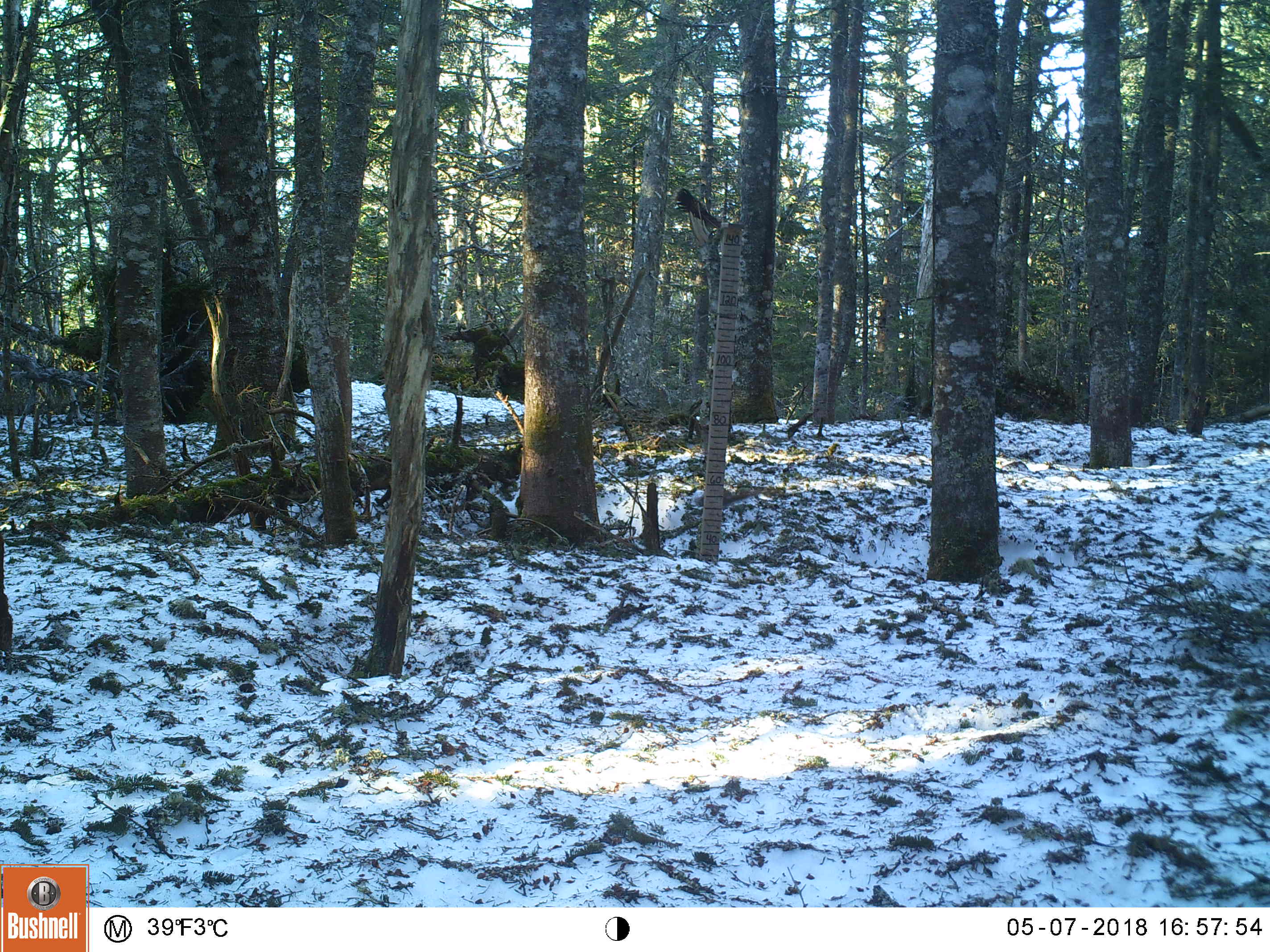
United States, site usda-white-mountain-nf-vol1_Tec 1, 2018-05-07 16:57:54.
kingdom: Animalia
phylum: Chordata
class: Mammalia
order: Rodentia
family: Sciuridae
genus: Tamiasciurus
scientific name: Tamiasciurus hudsonicus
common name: red squirrel